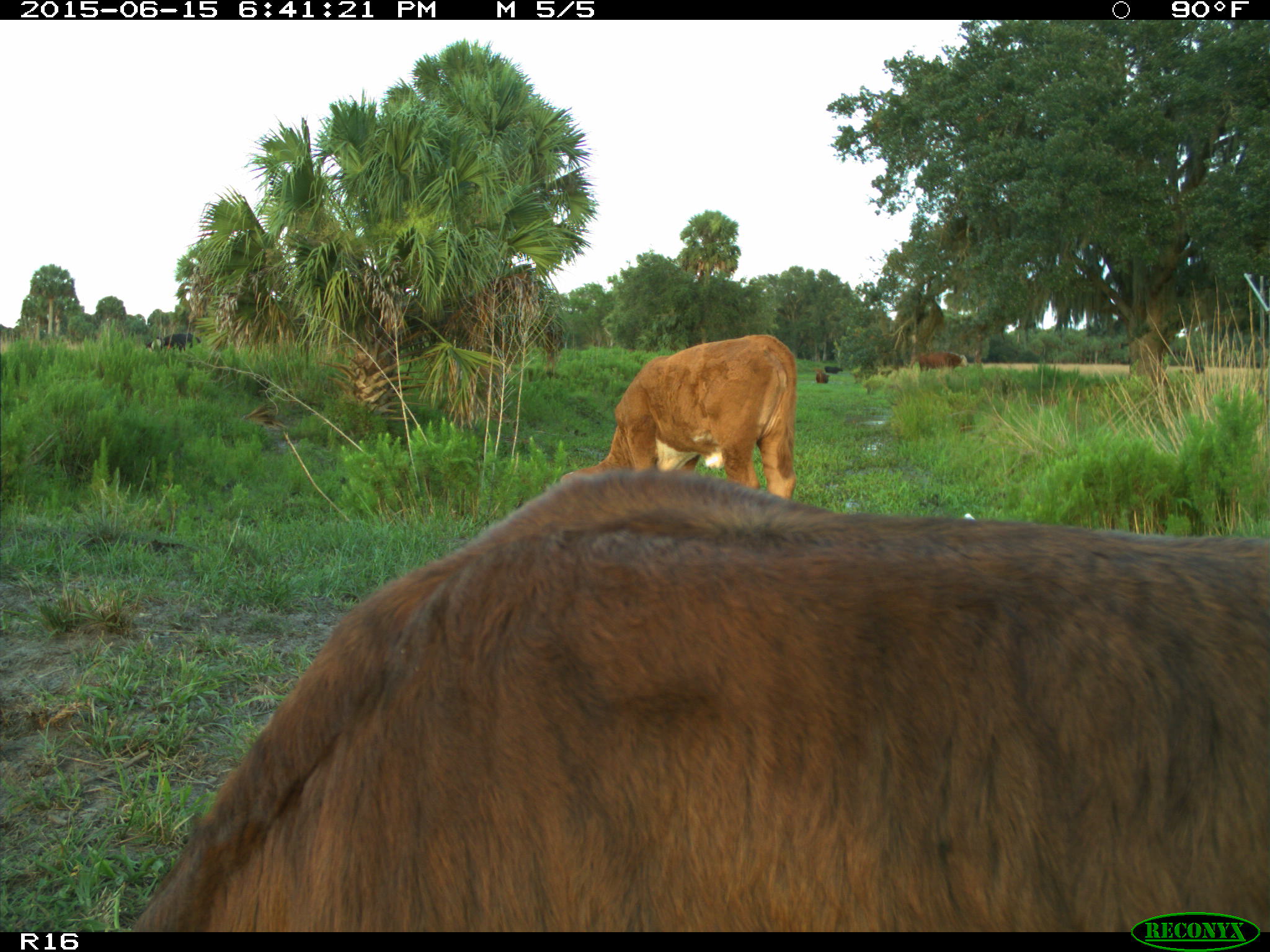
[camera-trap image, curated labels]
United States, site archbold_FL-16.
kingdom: Animalia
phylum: Chordata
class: Mammalia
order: Artiodactyla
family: Bovidae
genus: Bos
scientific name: Bos taurus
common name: domestic cow